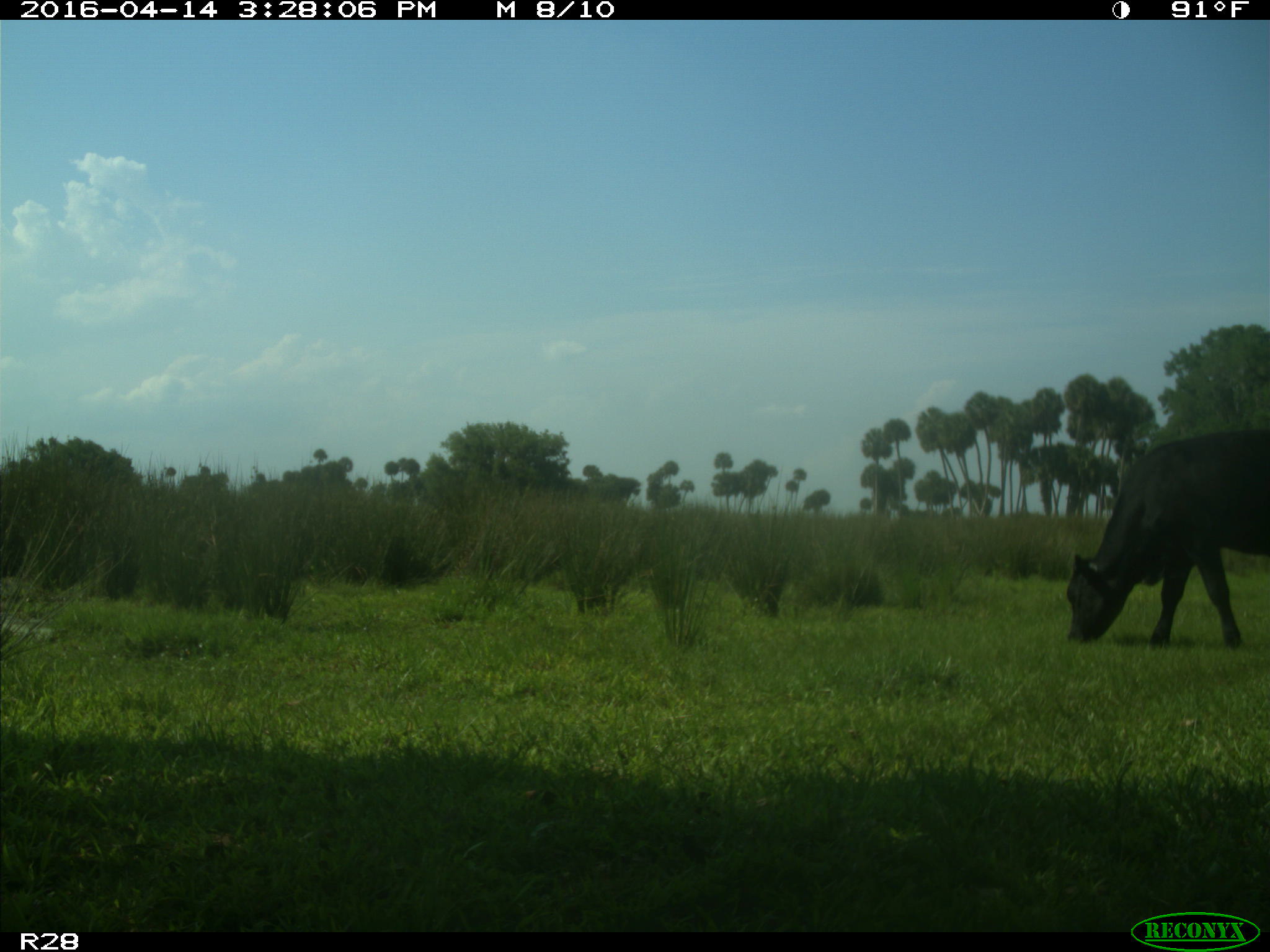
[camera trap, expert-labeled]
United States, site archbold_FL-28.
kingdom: Animalia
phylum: Chordata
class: Mammalia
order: Artiodactyla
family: Bovidae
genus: Bos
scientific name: Bos taurus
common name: domestic cow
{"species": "Bos taurus (domestic cow)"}